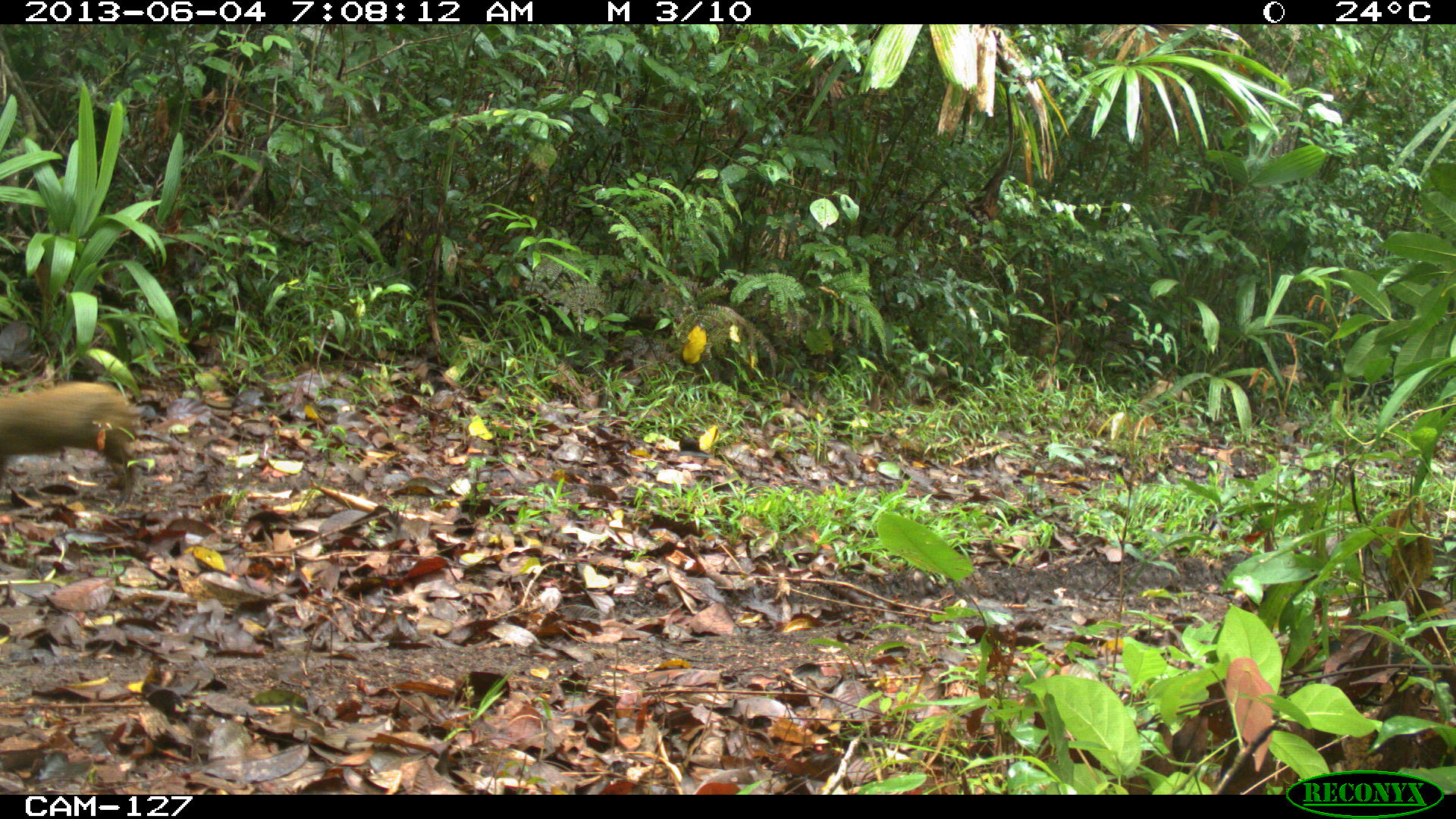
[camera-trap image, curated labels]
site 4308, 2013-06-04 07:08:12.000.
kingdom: Animalia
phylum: Chordata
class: Mammalia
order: Rodentia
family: Dasyproctidae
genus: Dasyprocta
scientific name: Dasyprocta punctata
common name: central american agouti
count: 1